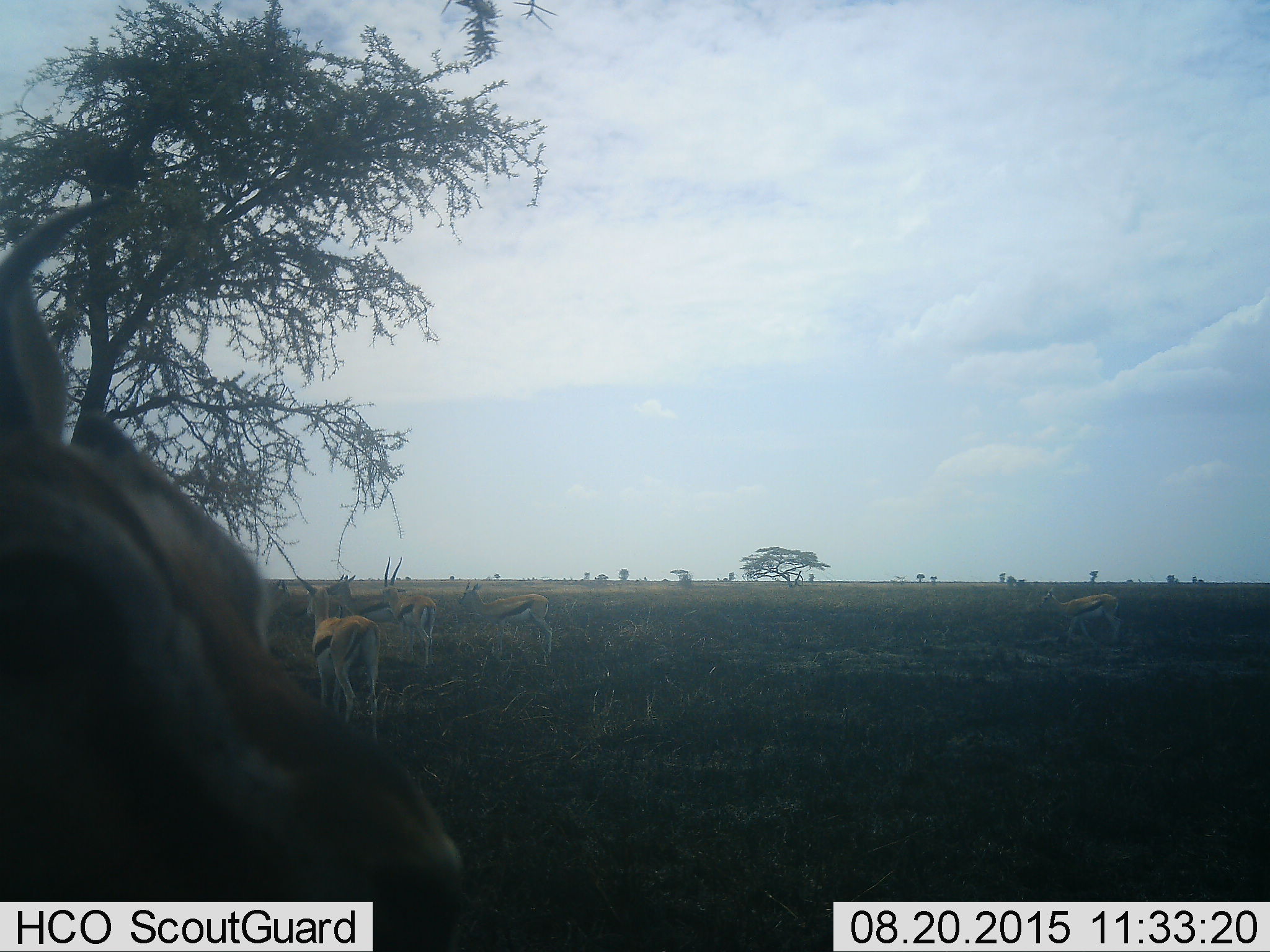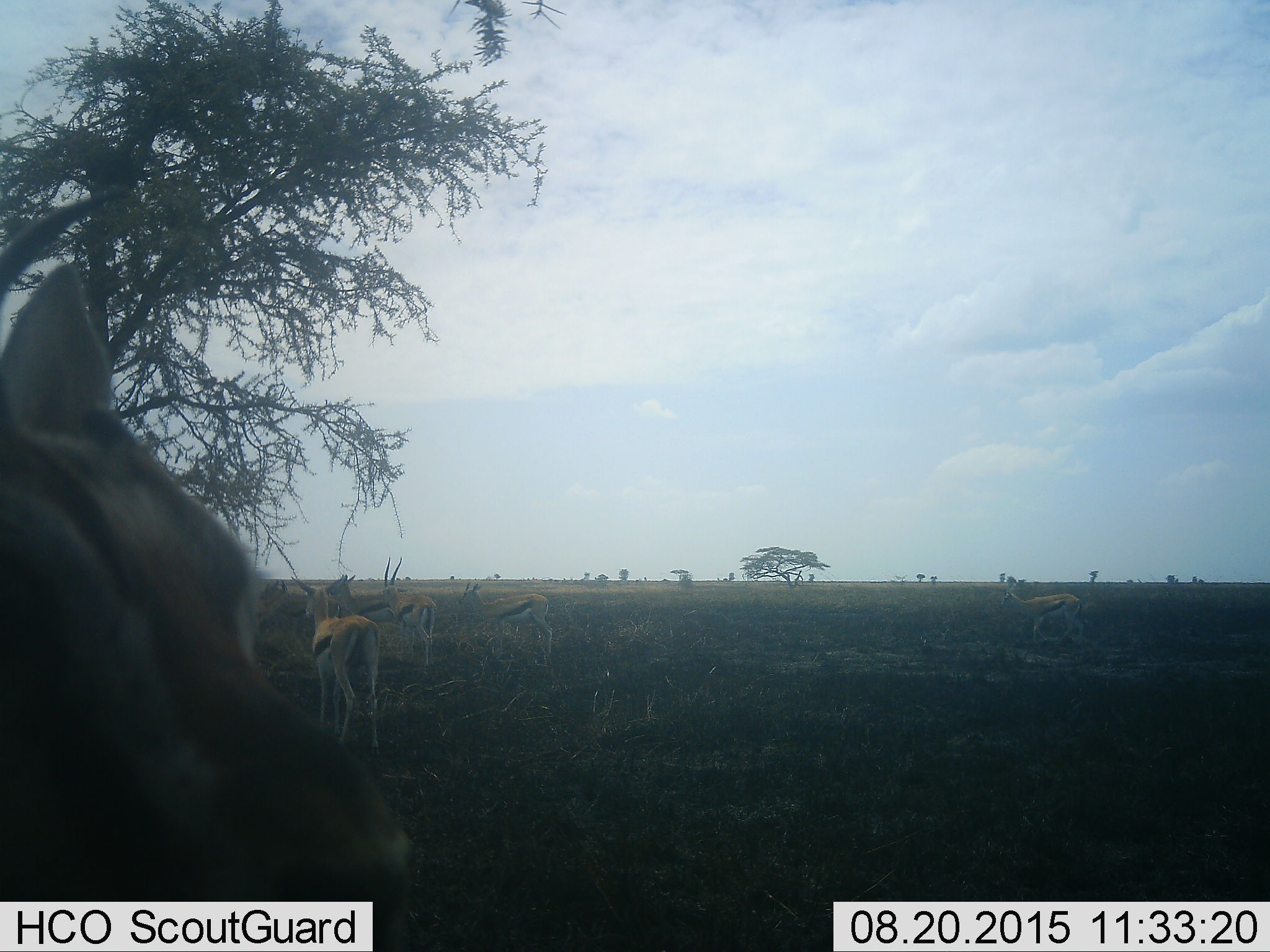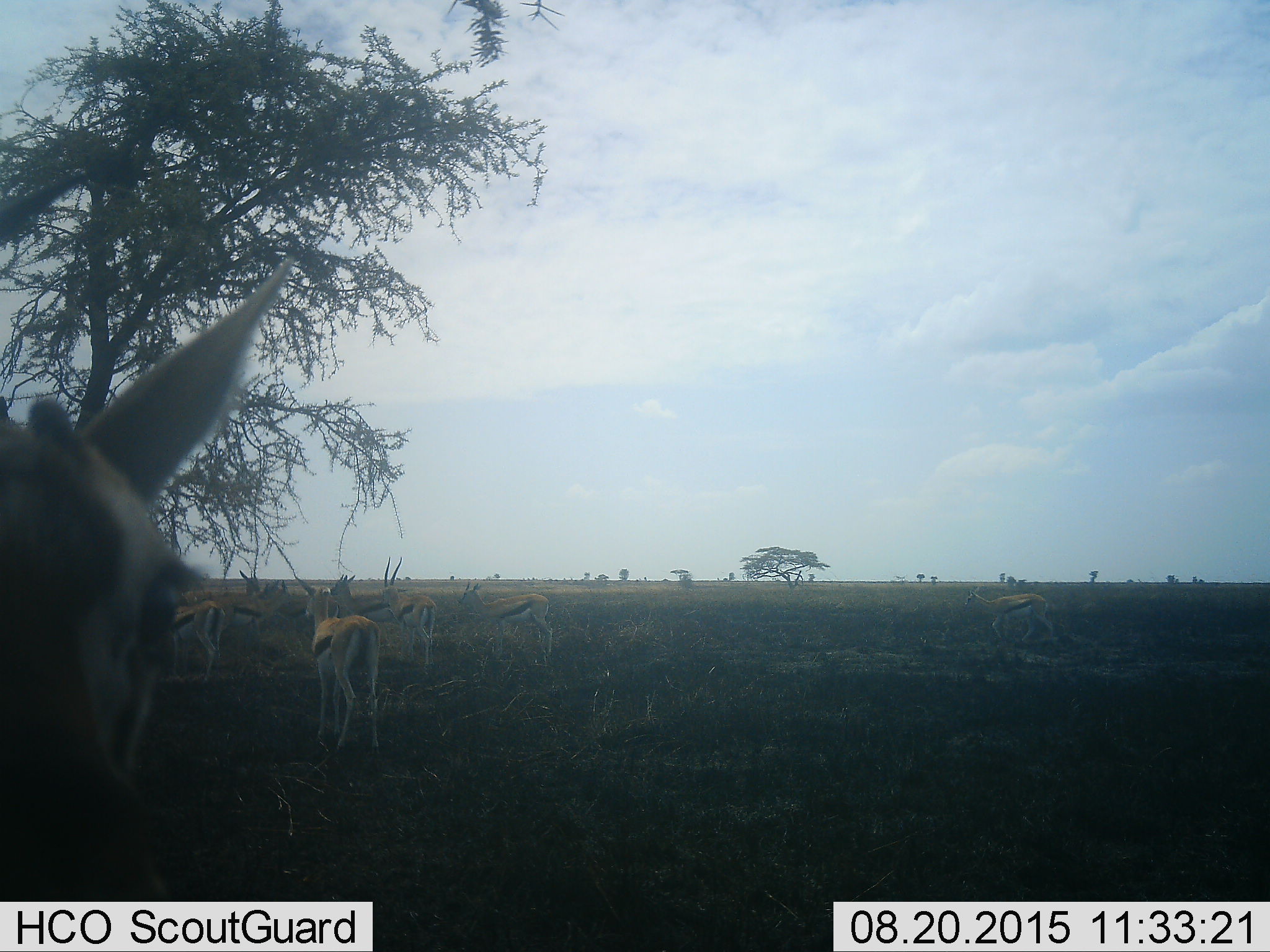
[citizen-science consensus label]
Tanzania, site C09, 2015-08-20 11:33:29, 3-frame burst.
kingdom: Animalia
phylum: Chordata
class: Mammalia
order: Artiodactyla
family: Bovidae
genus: Eudorcas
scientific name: Eudorcas thomsonii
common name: thomson's gazelle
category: gazellethomsons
Gazellethomsons (thomson's gazelle) (Eudorcas thomsonii), count 9. Behavior (volunteer vote fractions): standing 69%, resting 15%, moving 69%, interacting 8%. Young present (vote fraction): 15%. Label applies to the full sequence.